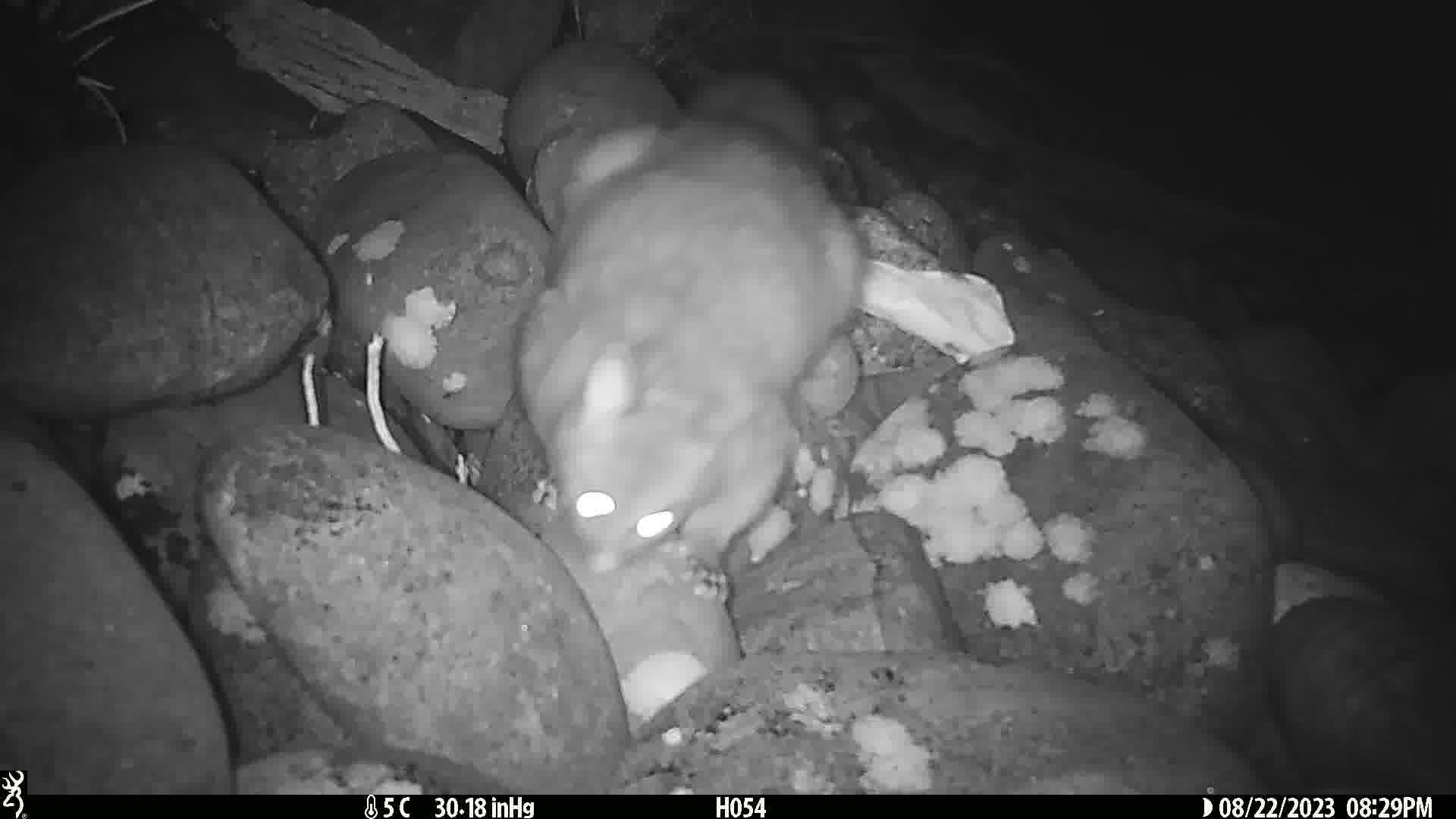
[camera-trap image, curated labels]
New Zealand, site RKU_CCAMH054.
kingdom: Animalia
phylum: Chordata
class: Mammalia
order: Diprotodontia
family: Phalangeridae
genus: Trichosurus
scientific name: Trichosurus vulpecula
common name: common brushtail possum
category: possum